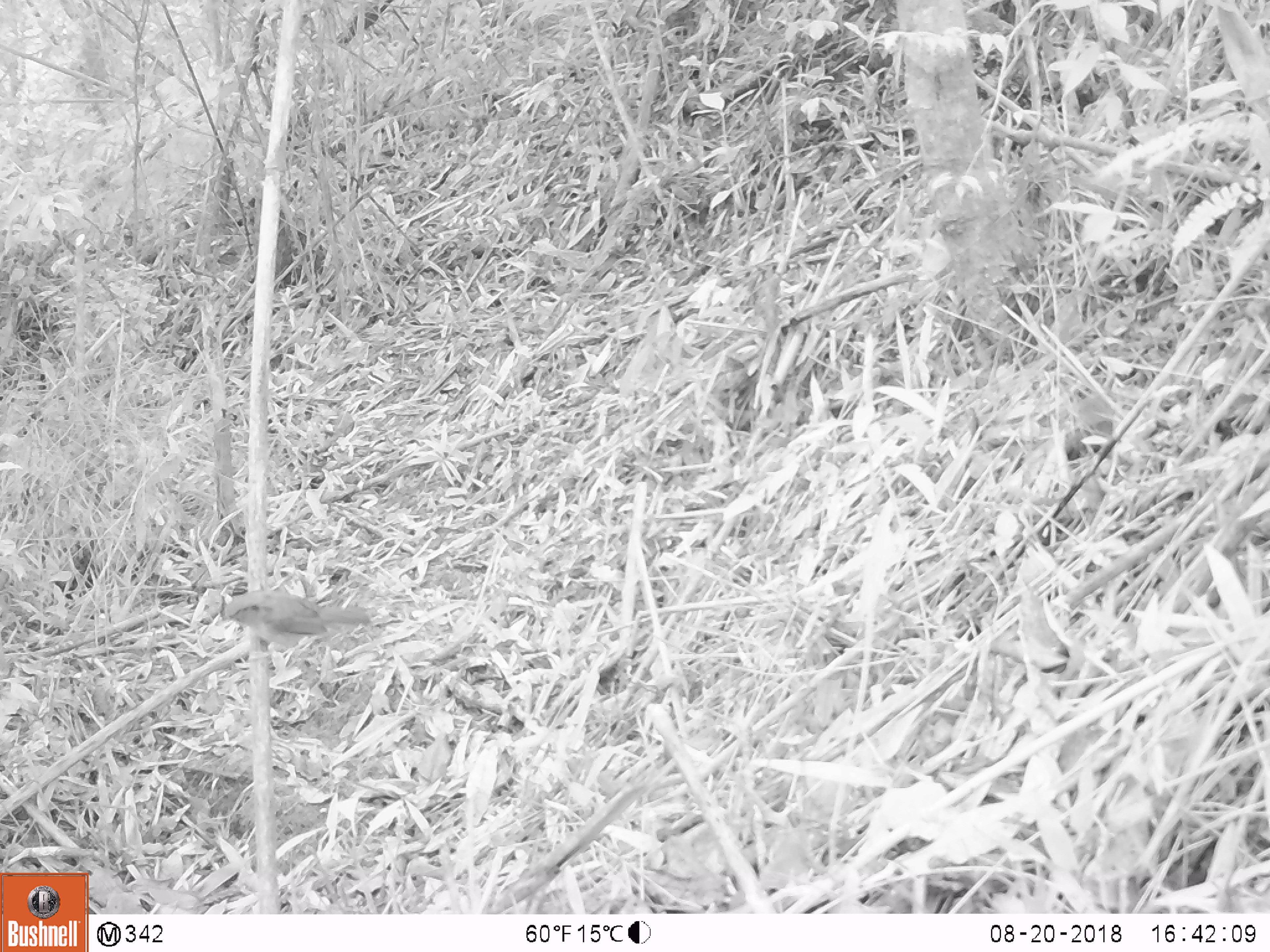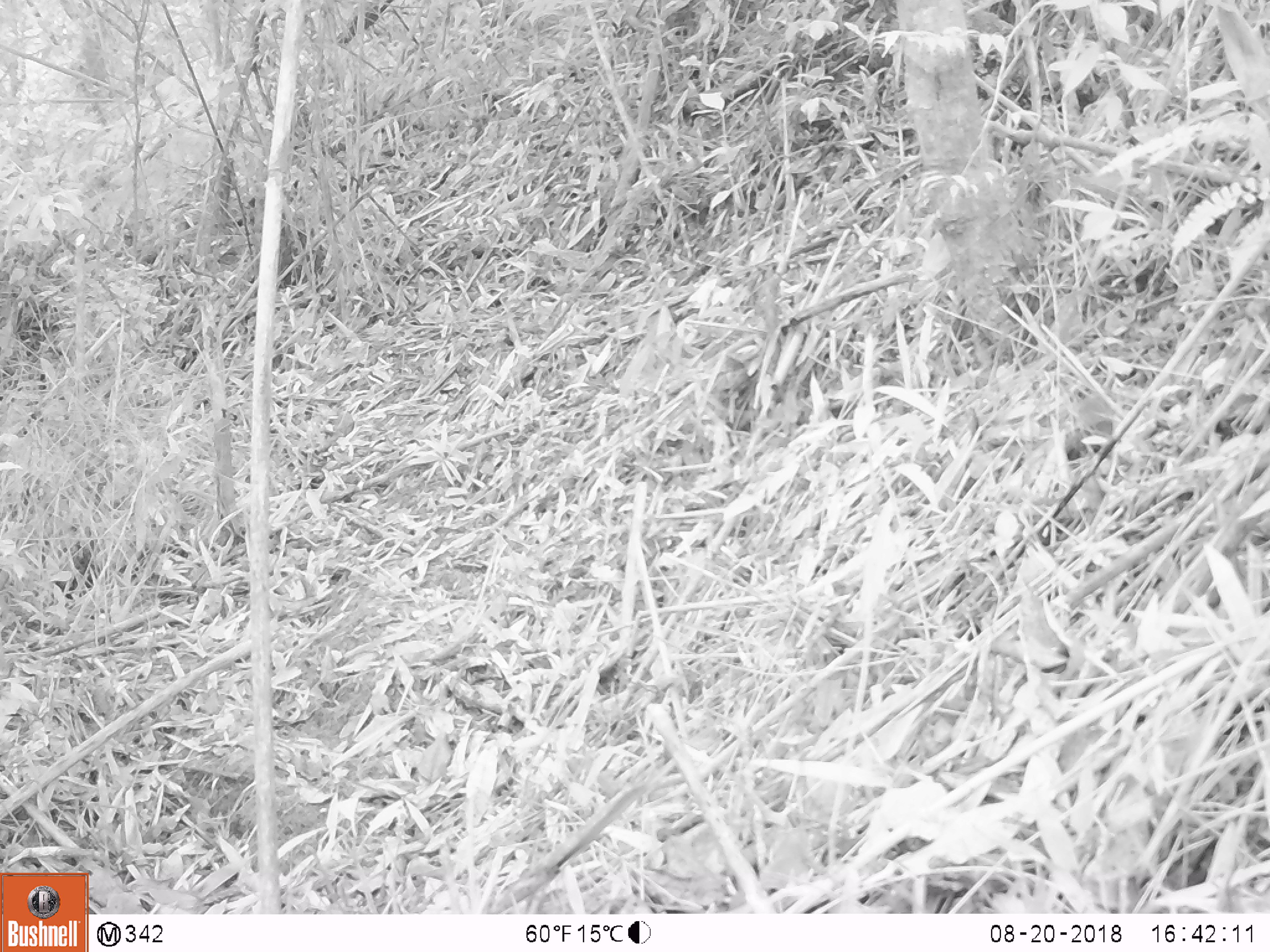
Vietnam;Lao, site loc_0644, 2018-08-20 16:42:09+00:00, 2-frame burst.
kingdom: Animalia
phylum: Chordata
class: Aves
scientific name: Aves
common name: bird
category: unidentified bird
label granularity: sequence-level